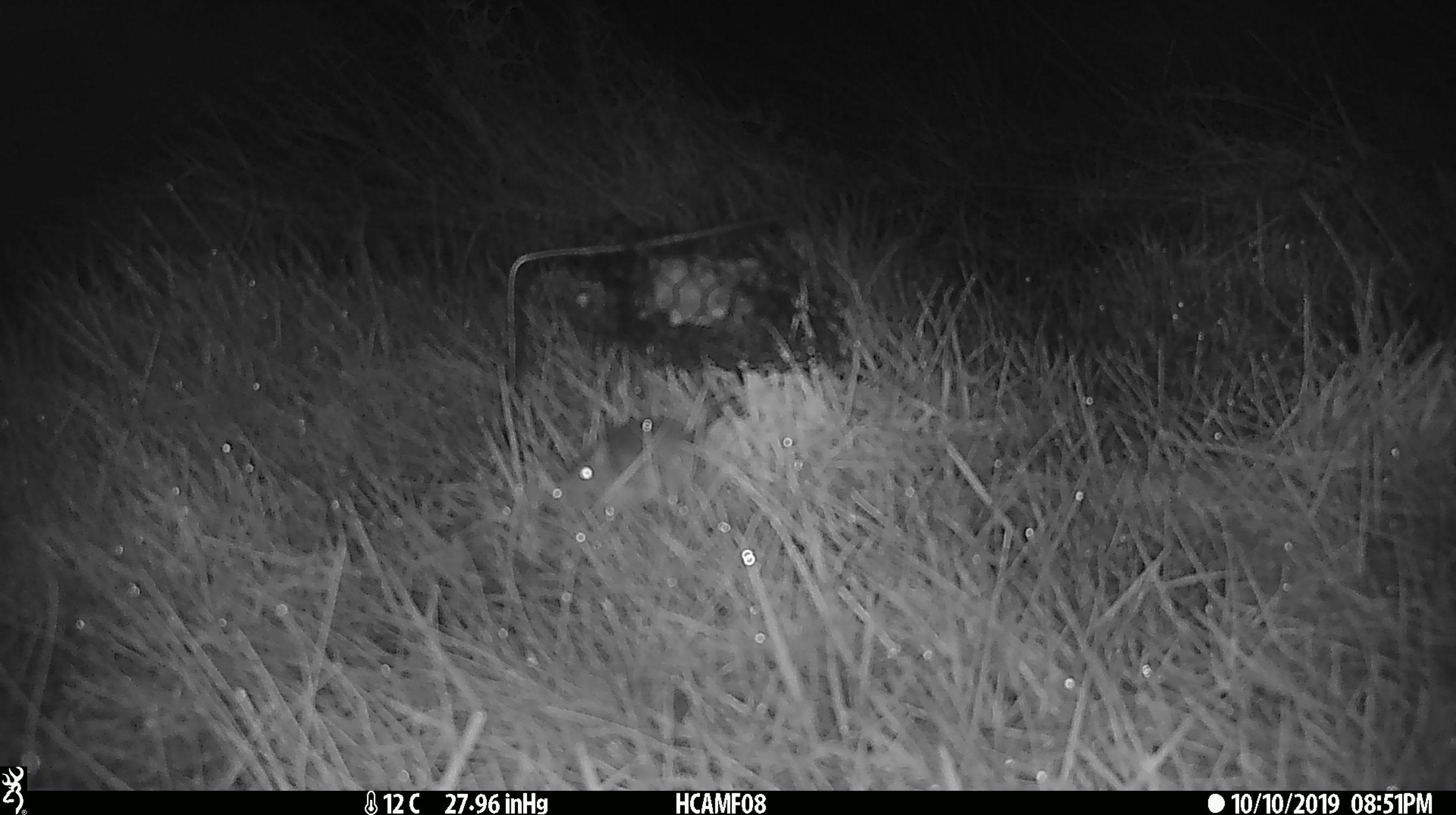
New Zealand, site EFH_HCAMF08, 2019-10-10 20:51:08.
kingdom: Animalia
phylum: Chordata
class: Mammalia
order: Rodentia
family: Muridae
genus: Mus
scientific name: Mus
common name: mouse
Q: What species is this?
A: Mouse (Mus).